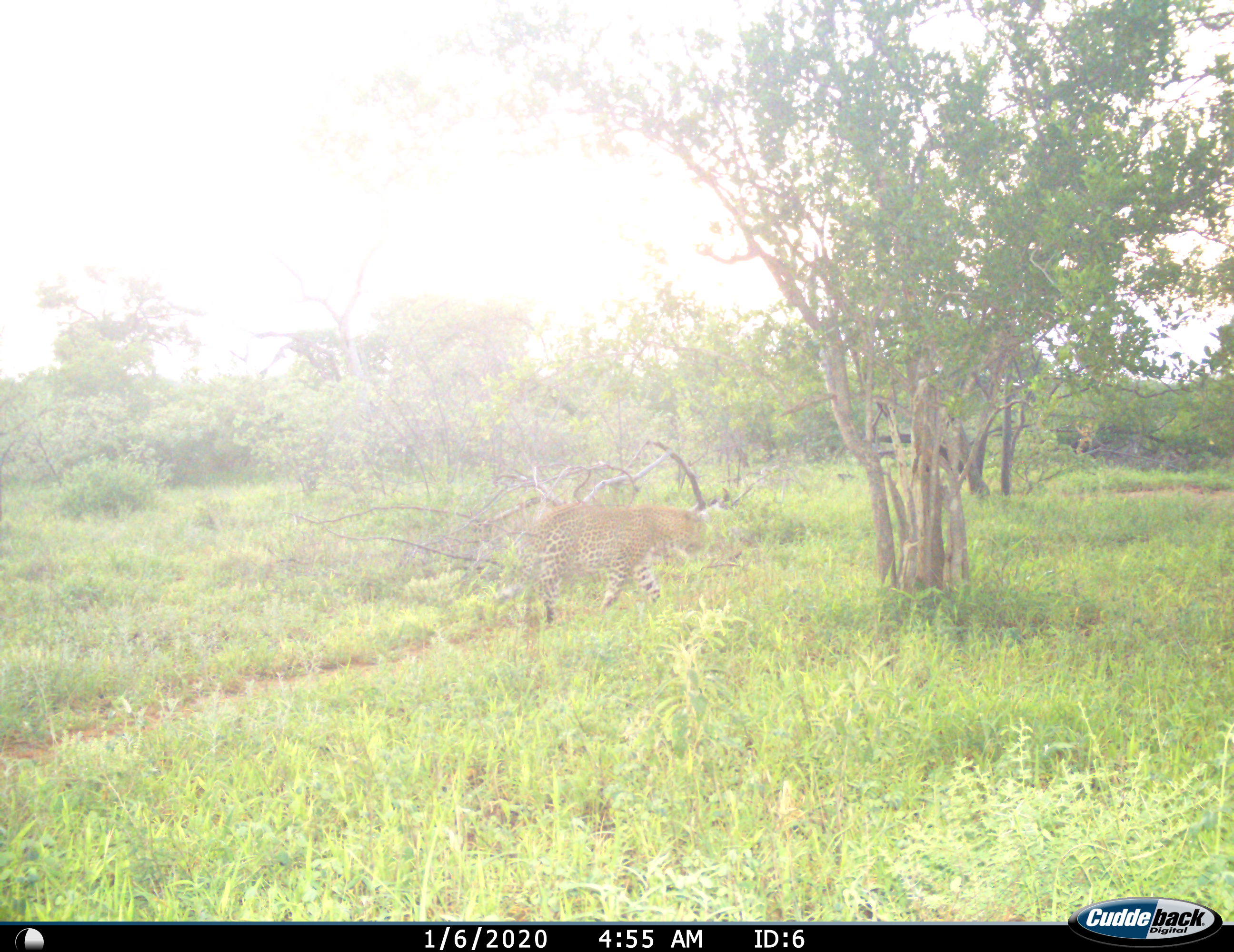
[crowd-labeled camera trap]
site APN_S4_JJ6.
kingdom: Animalia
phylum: Chordata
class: Mammalia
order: Carnivora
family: Felidae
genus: Panthera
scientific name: Panthera pardus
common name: leopard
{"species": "leopard (Panthera pardus)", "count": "1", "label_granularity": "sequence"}